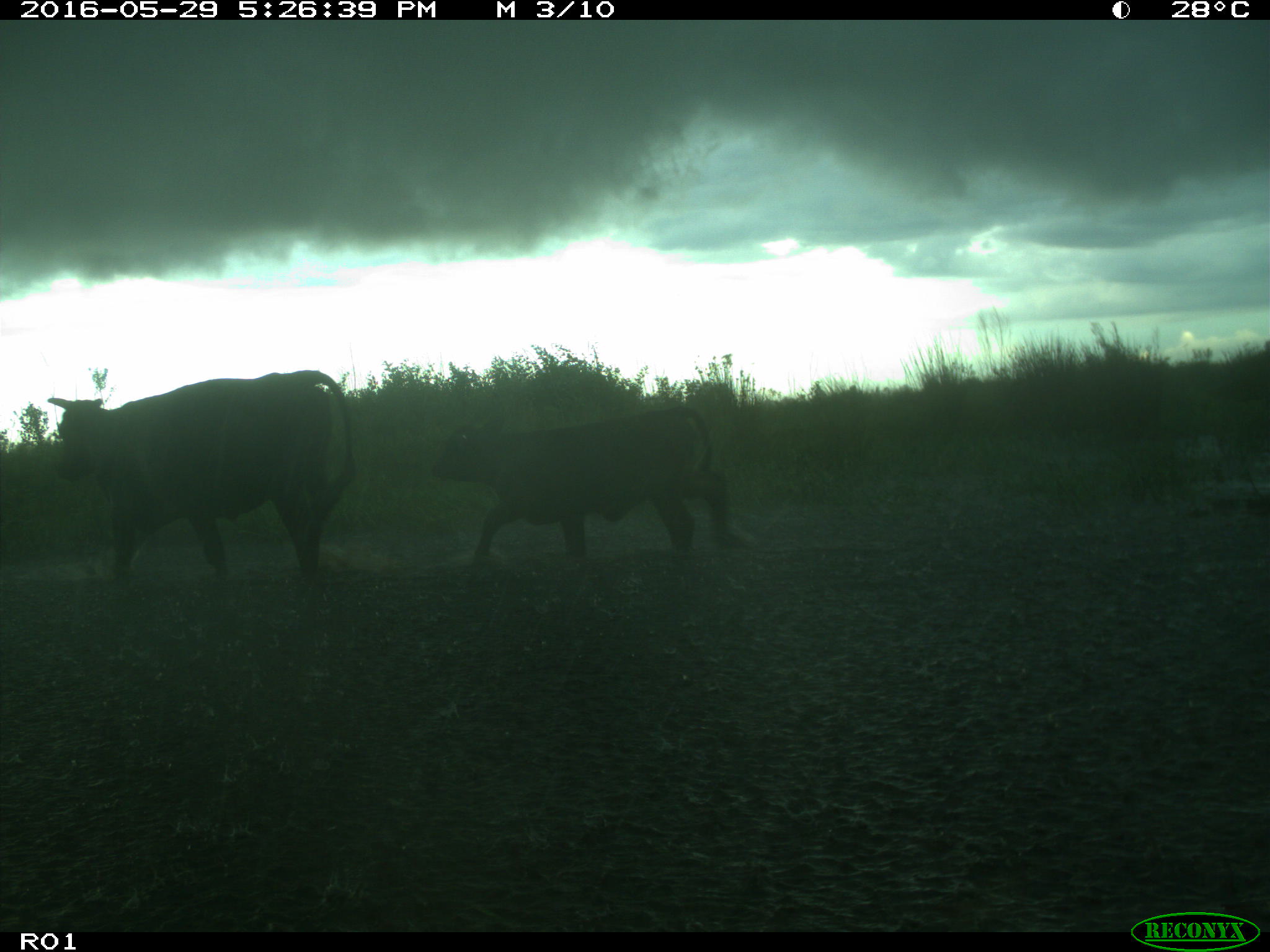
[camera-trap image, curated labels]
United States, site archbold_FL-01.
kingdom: Animalia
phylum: Chordata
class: Mammalia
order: Artiodactyla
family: Bovidae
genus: Bos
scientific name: Bos taurus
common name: domestic cow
Bos taurus (domestic cow).